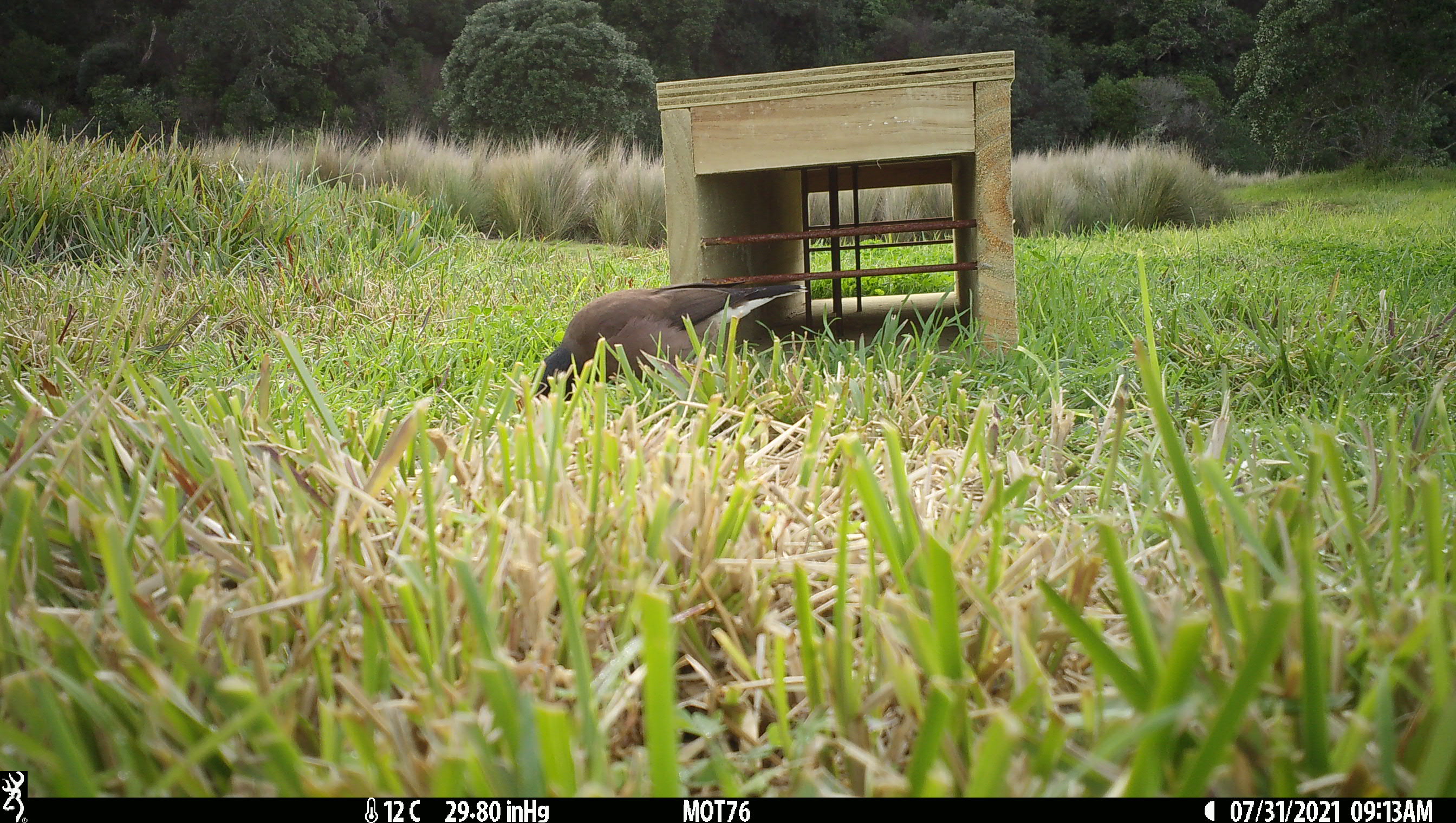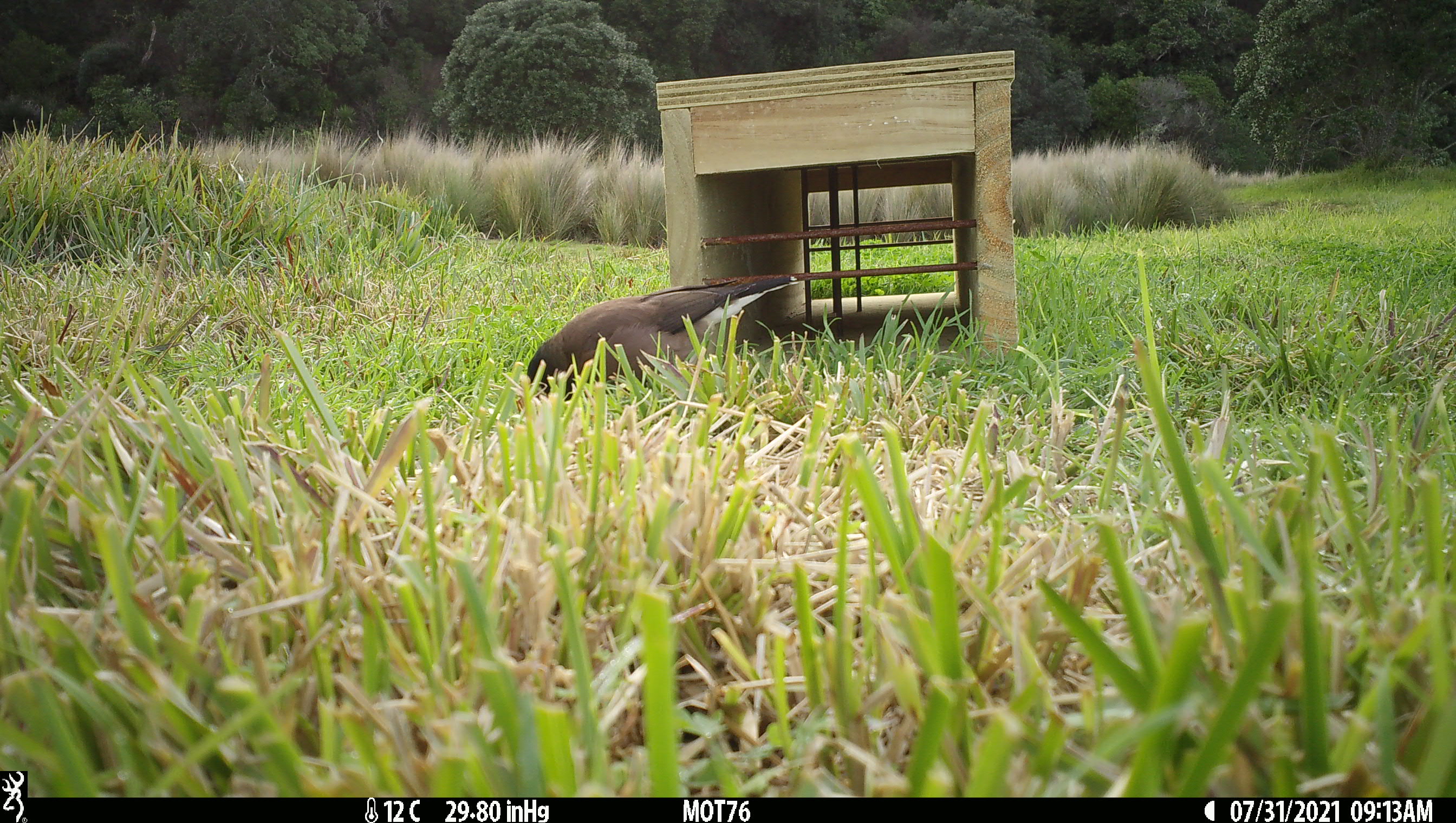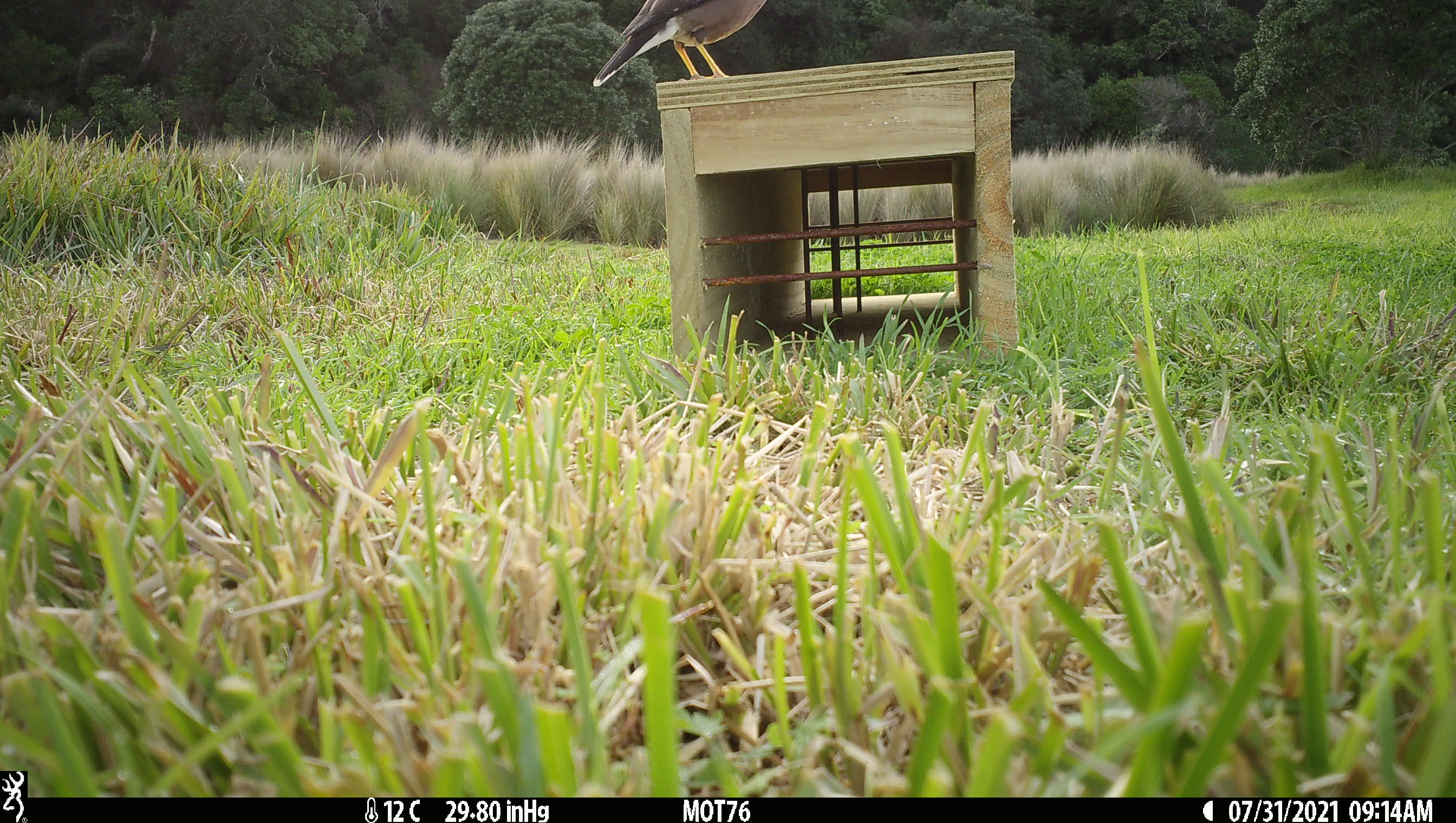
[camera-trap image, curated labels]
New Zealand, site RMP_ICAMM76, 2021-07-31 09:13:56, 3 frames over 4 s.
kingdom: Animalia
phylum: Chordata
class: Aves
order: Passeriformes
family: Sturnidae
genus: Acridotheres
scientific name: Acridotheres tristis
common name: common myna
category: myna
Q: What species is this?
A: Myna (common myna) (Acridotheres tristis).